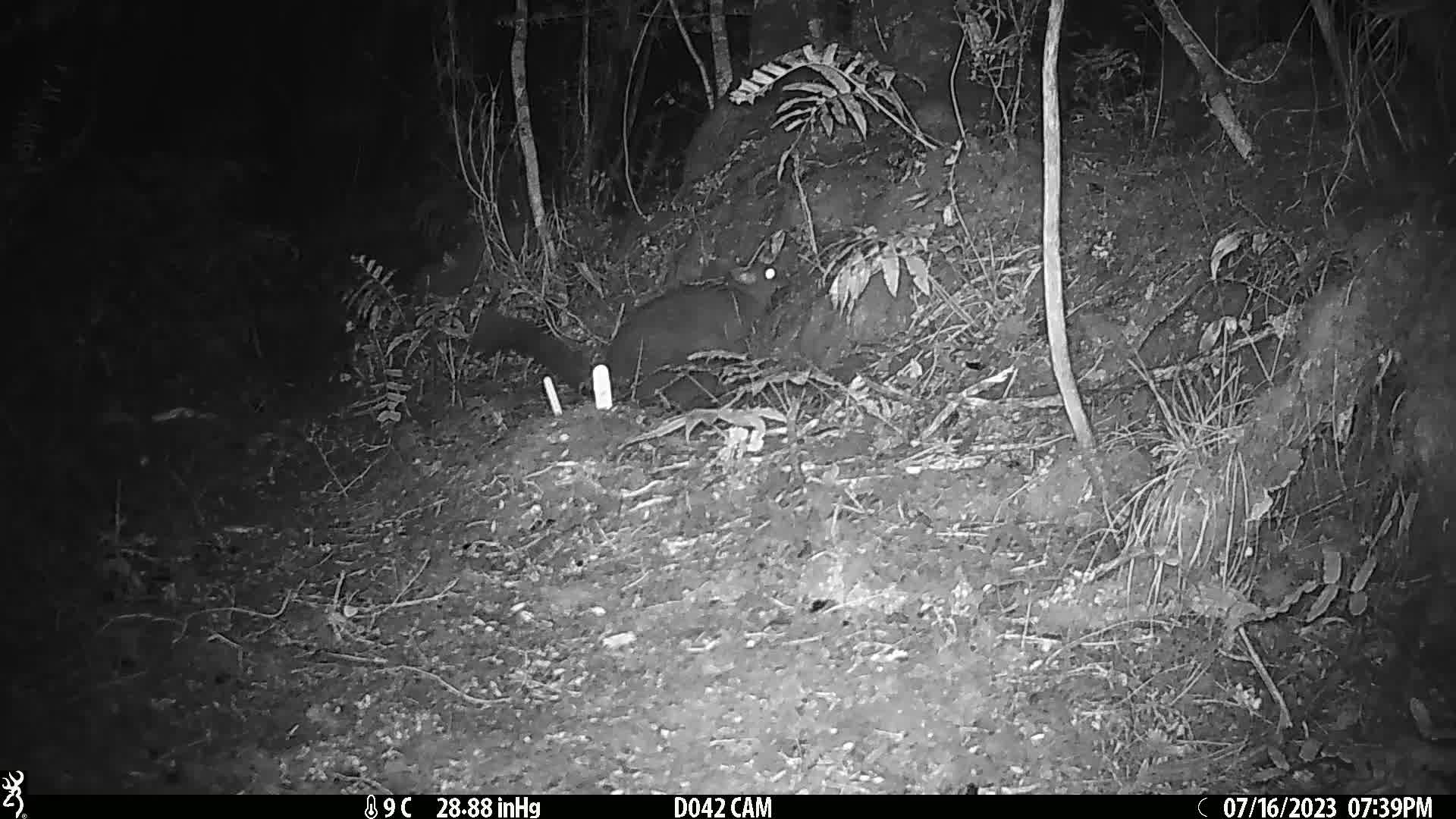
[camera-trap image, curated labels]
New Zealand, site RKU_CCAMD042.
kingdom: Animalia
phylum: Chordata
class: Mammalia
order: Diprotodontia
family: Phalangeridae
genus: Trichosurus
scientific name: Trichosurus vulpecula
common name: common brushtail possum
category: possum